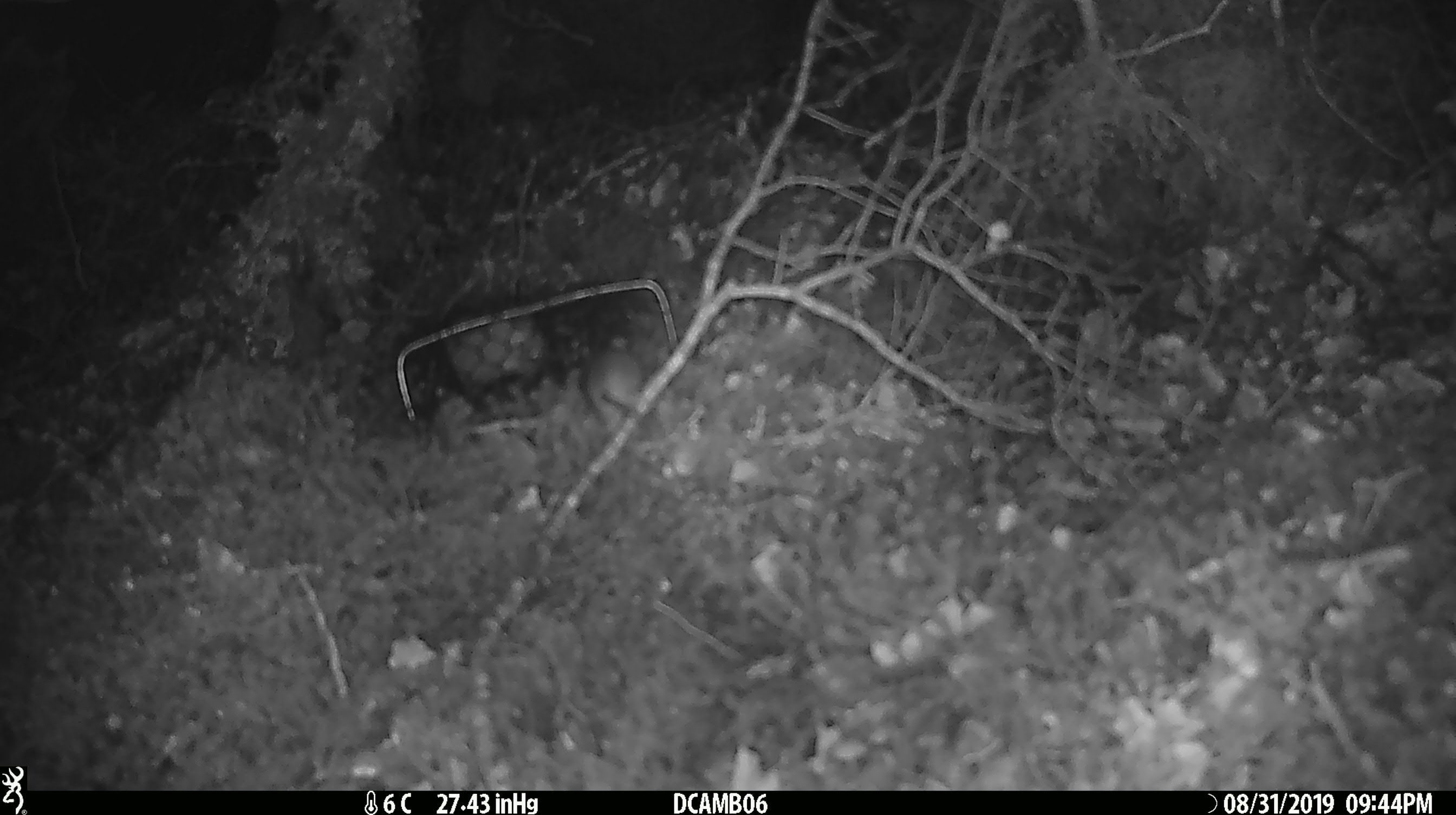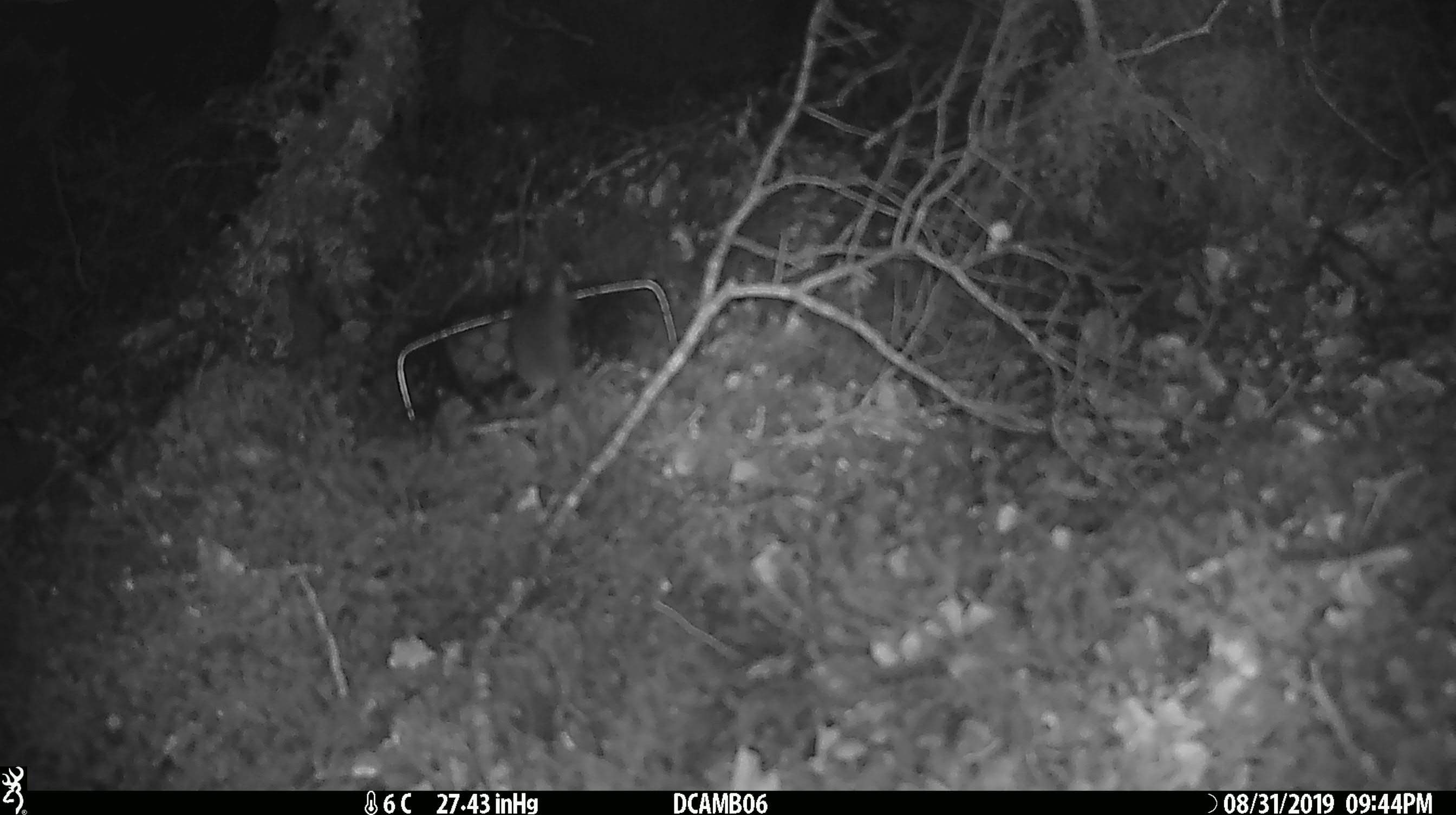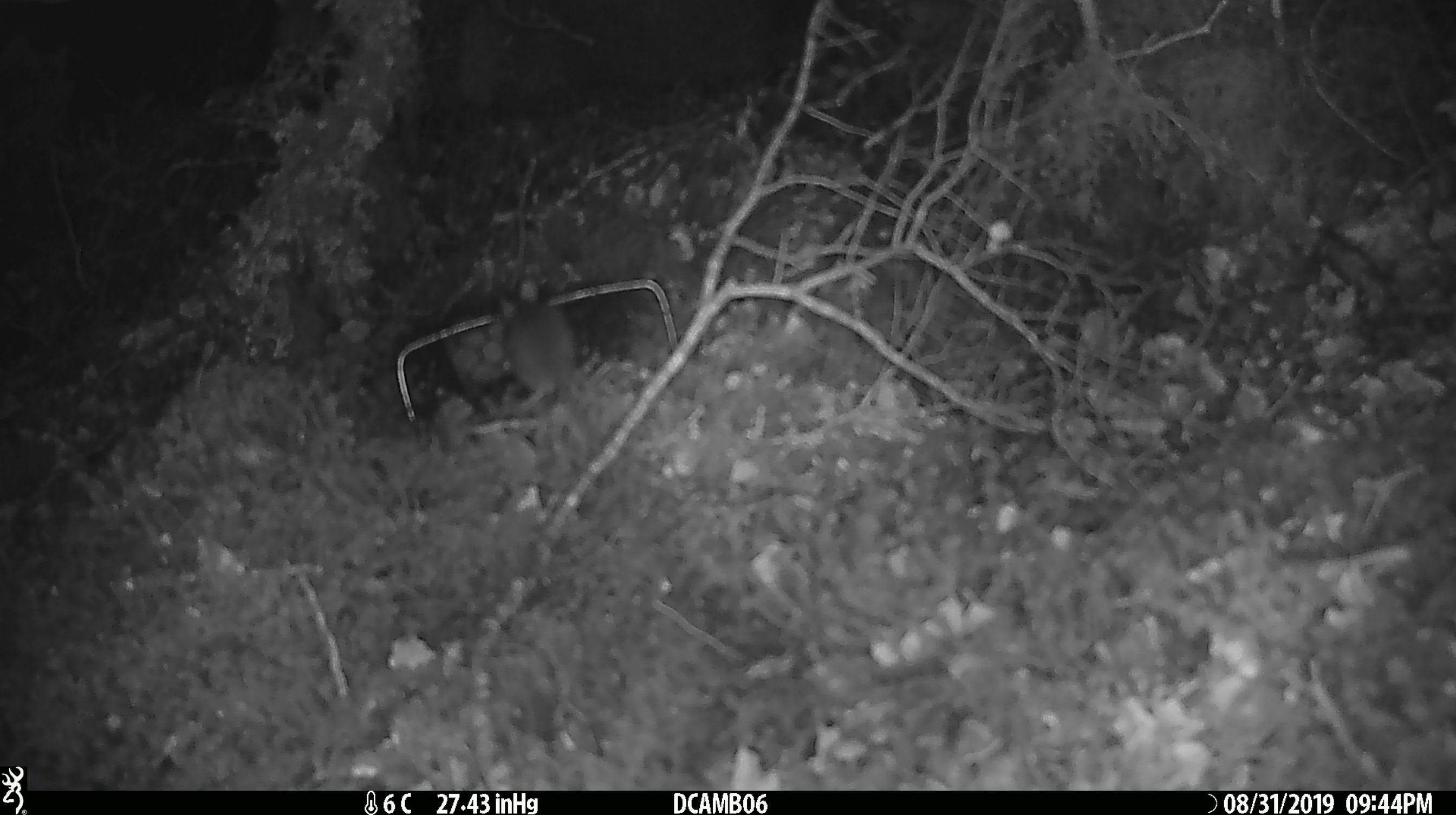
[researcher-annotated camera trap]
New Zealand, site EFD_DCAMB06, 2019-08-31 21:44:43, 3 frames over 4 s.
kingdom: Animalia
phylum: Chordata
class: Mammalia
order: Rodentia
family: Muridae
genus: Mus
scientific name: Mus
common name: mouse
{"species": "mouse (Mus)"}